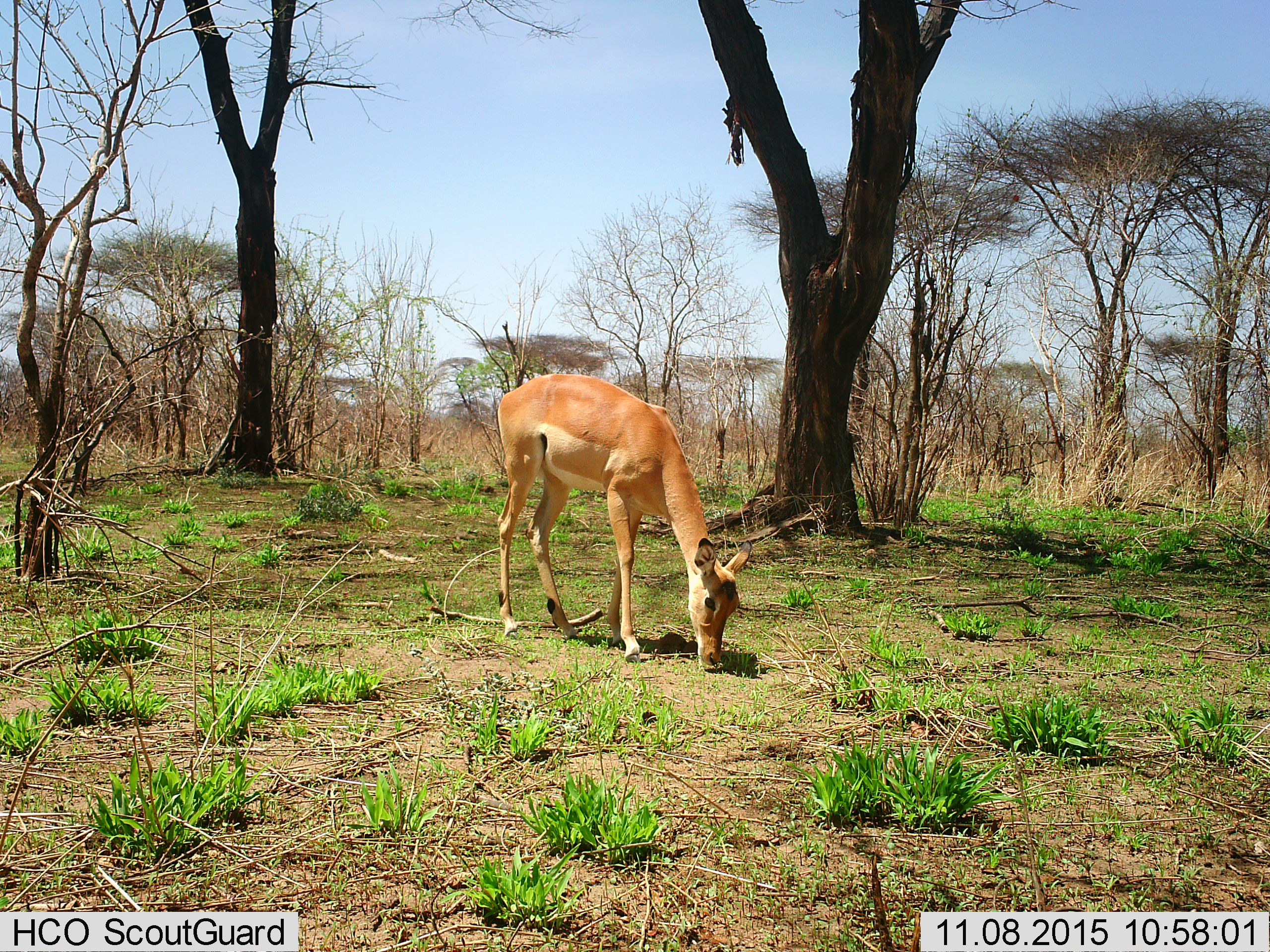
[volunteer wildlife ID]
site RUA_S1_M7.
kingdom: Animalia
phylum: Chordata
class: Mammalia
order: Artiodactyla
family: Bovidae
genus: Aepyceros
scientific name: Aepyceros melampus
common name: impala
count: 1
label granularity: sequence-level